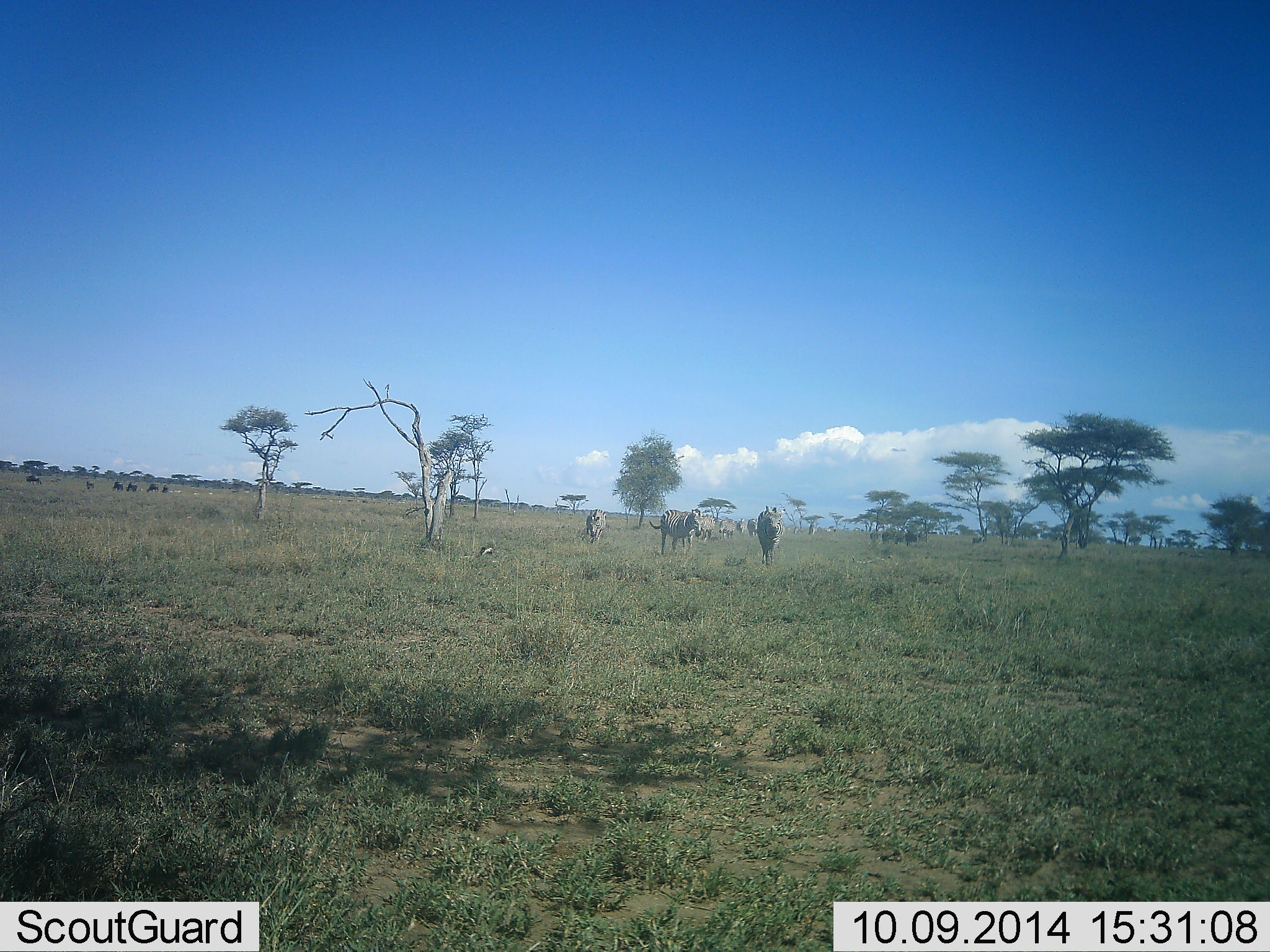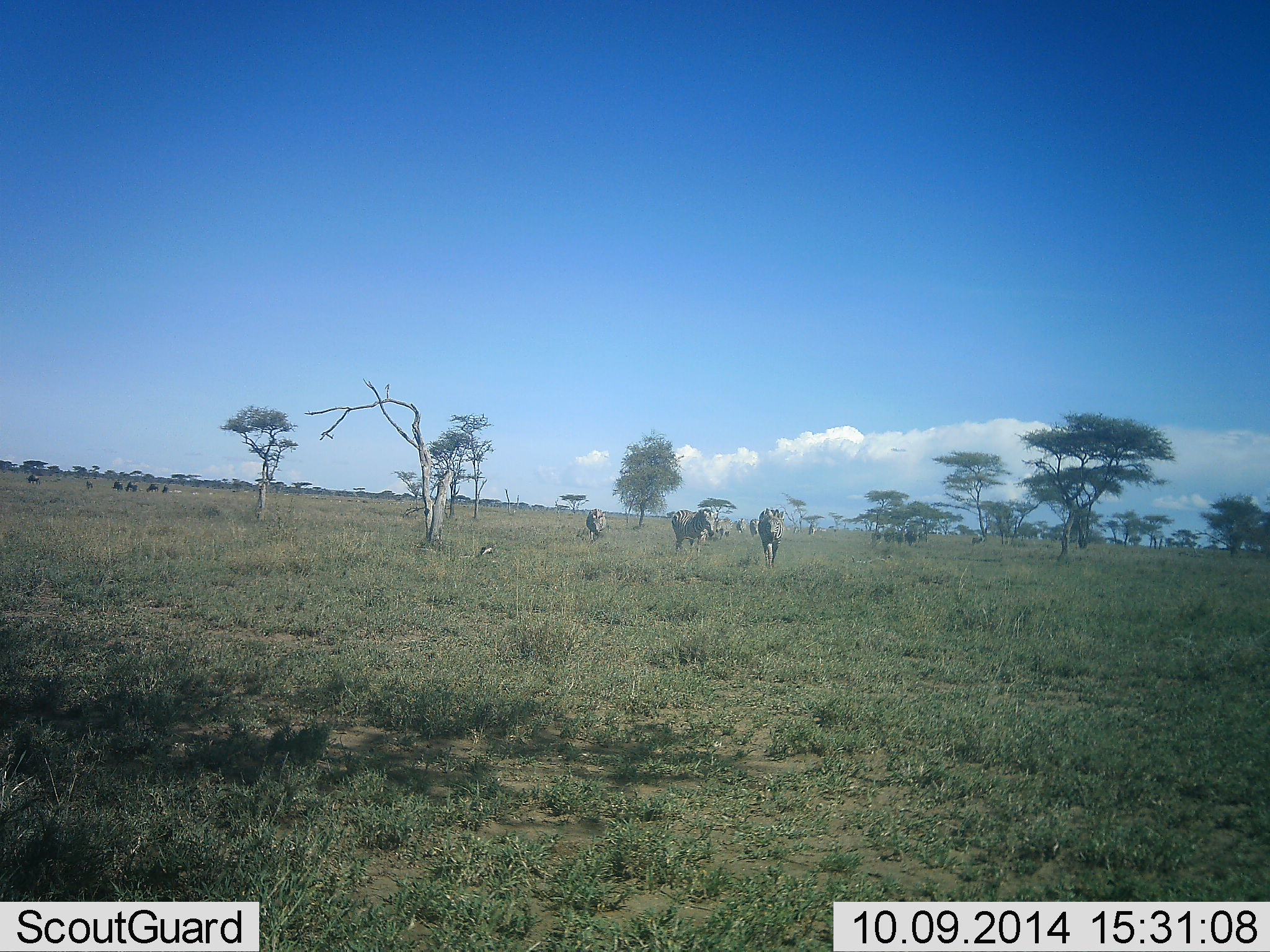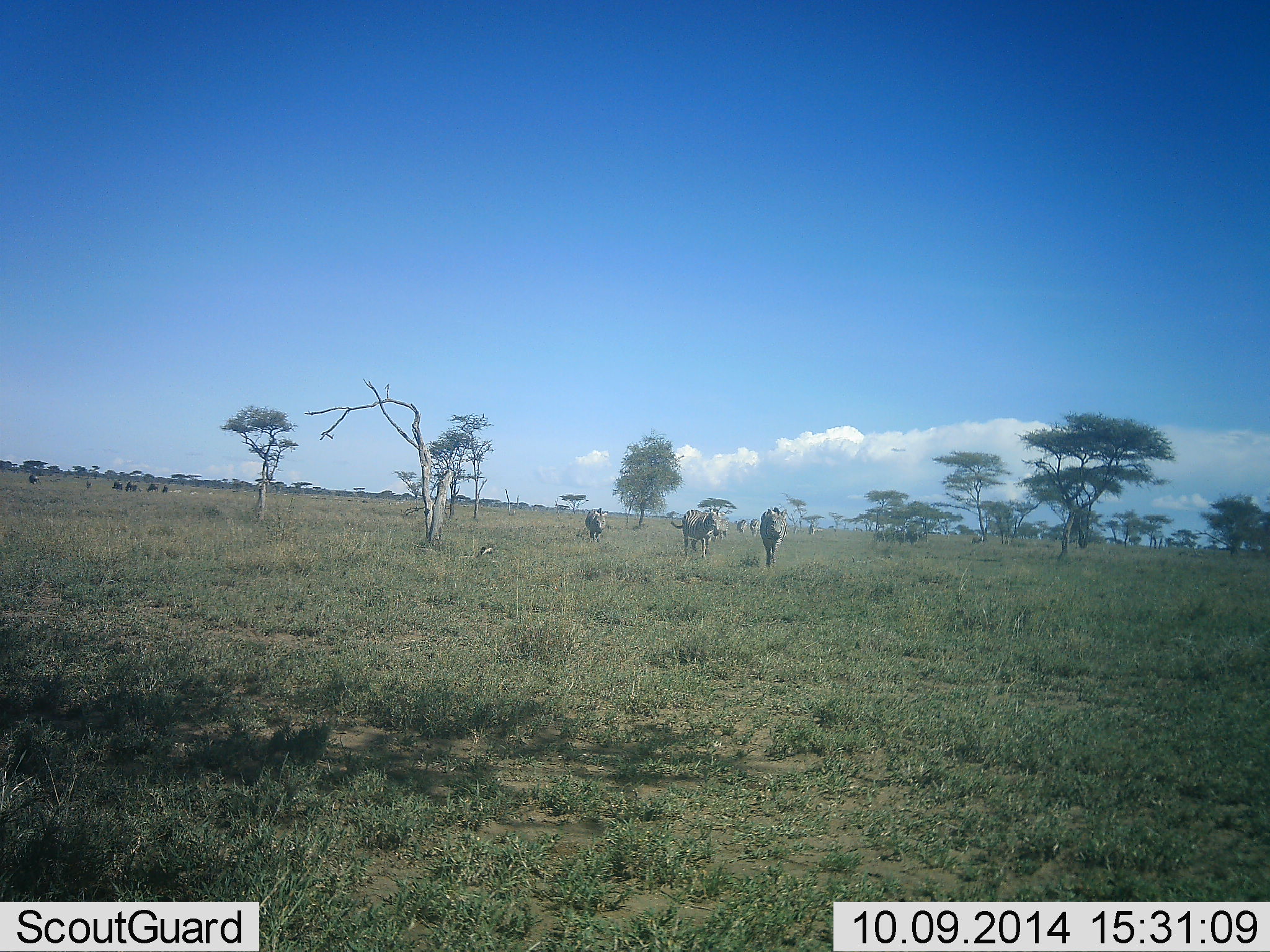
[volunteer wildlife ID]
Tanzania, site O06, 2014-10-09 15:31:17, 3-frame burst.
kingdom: Animalia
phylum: Chordata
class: Mammalia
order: Perissodactyla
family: Equidae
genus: Equus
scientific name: Equus quagga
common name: plains zebra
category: zebra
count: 6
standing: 23%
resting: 0%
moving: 92%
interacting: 0%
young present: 0%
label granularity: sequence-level